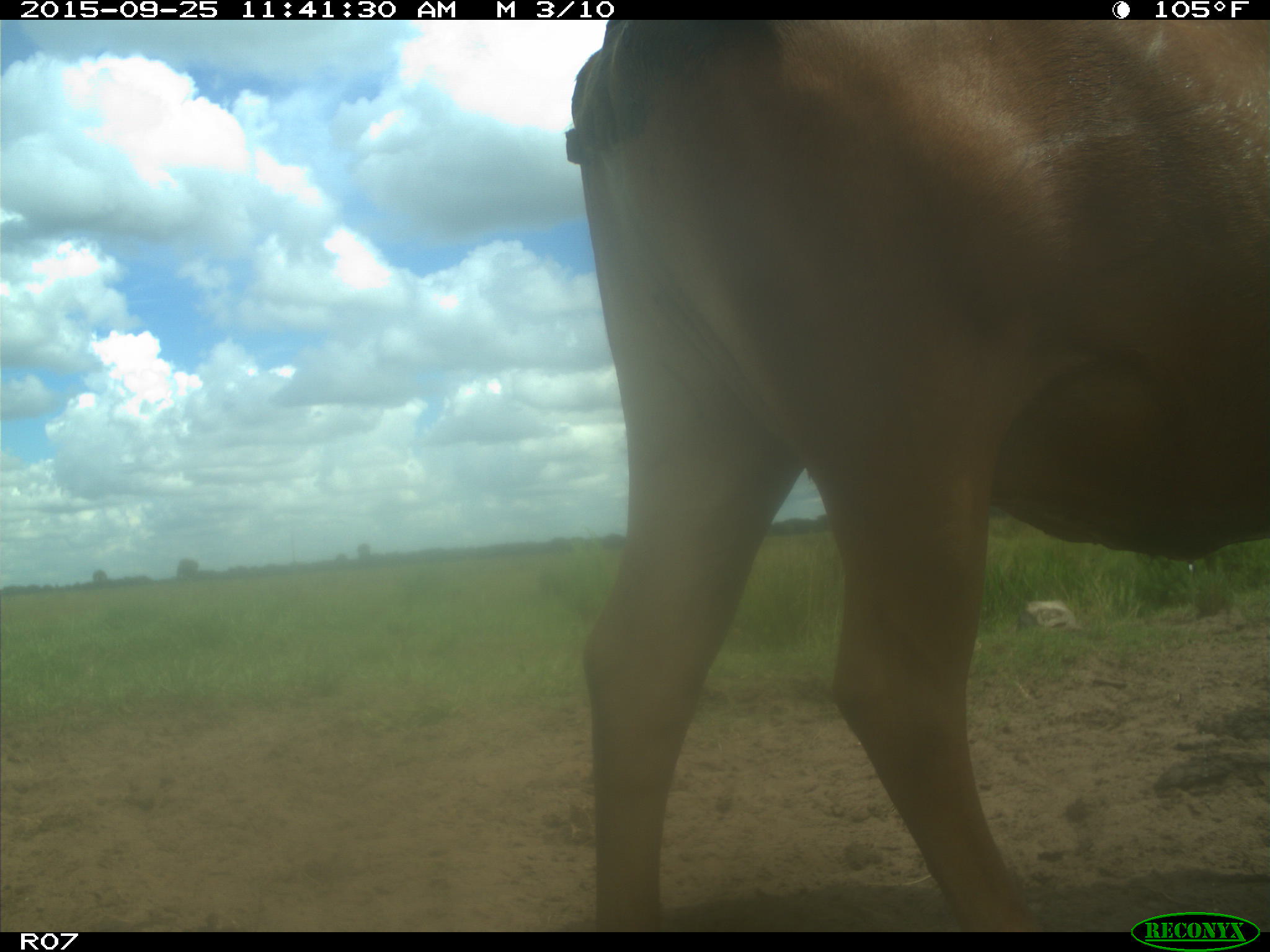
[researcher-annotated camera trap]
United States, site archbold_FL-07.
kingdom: Animalia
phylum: Chordata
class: Mammalia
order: Artiodactyla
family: Bovidae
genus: Bos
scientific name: Bos taurus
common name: domestic cow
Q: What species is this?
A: Bos taurus (domestic cow).